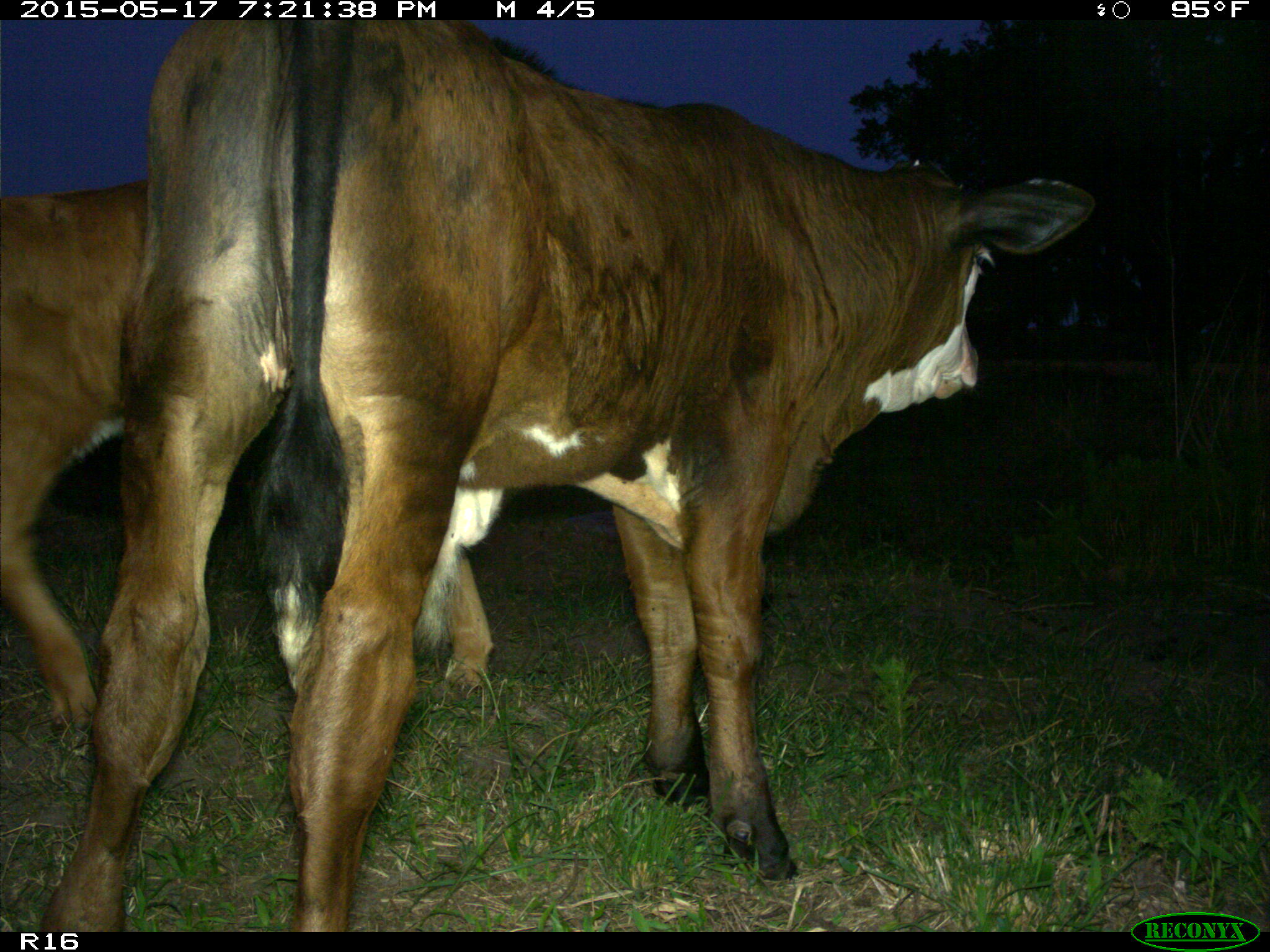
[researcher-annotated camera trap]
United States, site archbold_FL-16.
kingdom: Animalia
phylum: Chordata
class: Mammalia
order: Artiodactyla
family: Bovidae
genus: Bos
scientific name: Bos taurus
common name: domestic cow